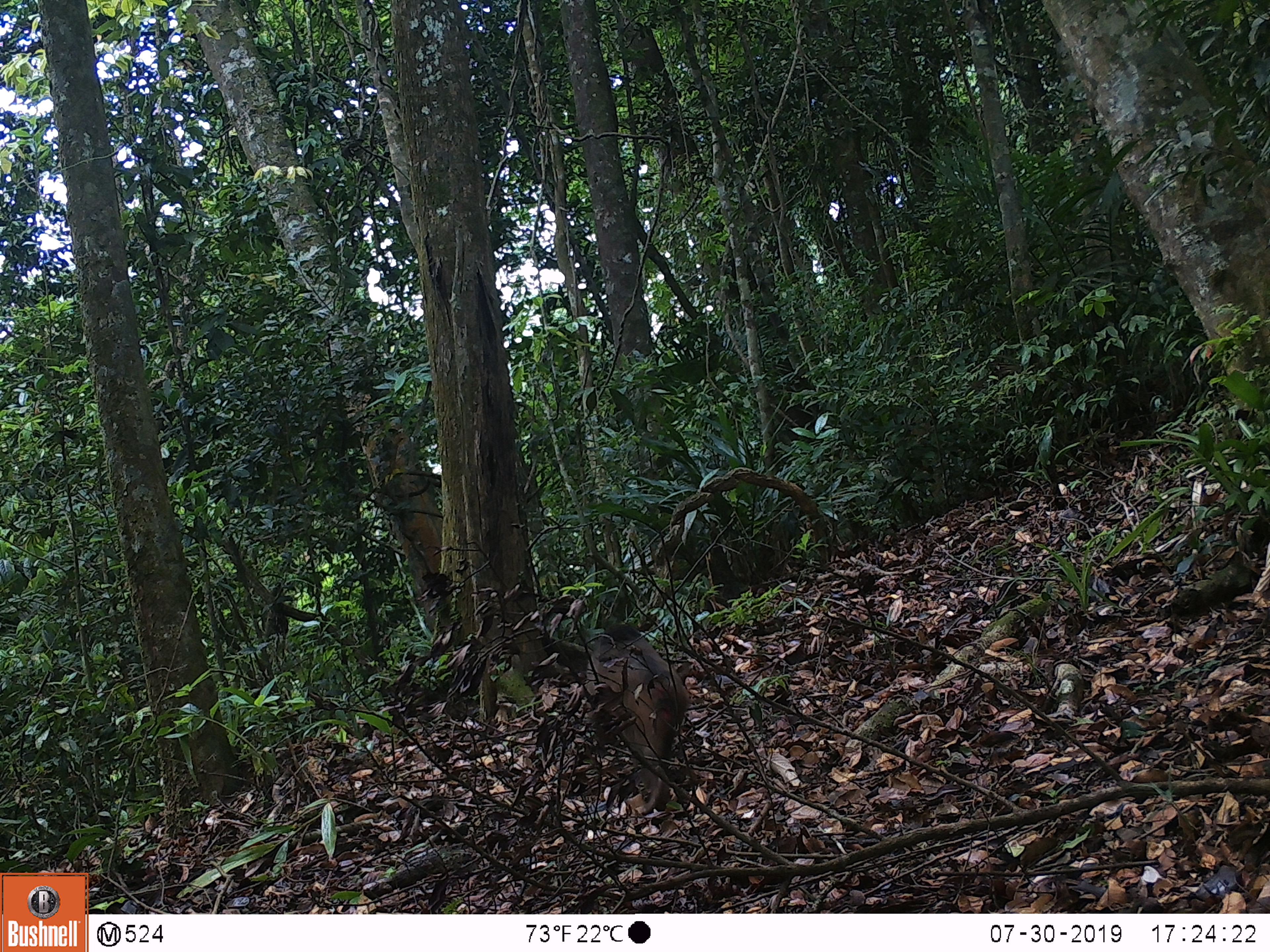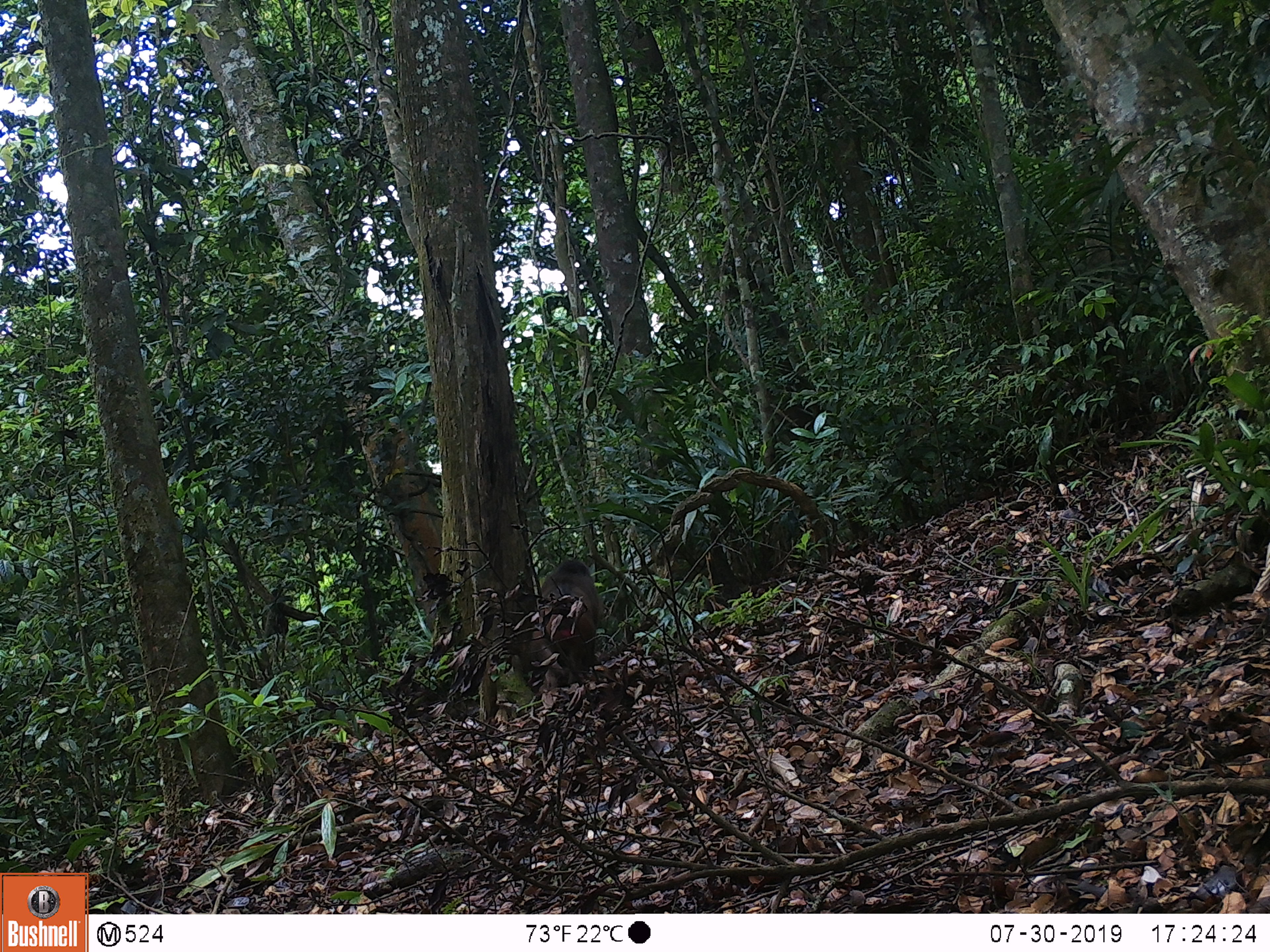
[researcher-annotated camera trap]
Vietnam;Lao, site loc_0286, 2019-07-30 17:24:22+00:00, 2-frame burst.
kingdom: Animalia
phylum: Chordata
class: Mammalia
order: Primates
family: Cercopithecidae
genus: Macaca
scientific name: Macaca arctoides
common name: stump-tailed macaque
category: stump tailed macaque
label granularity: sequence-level